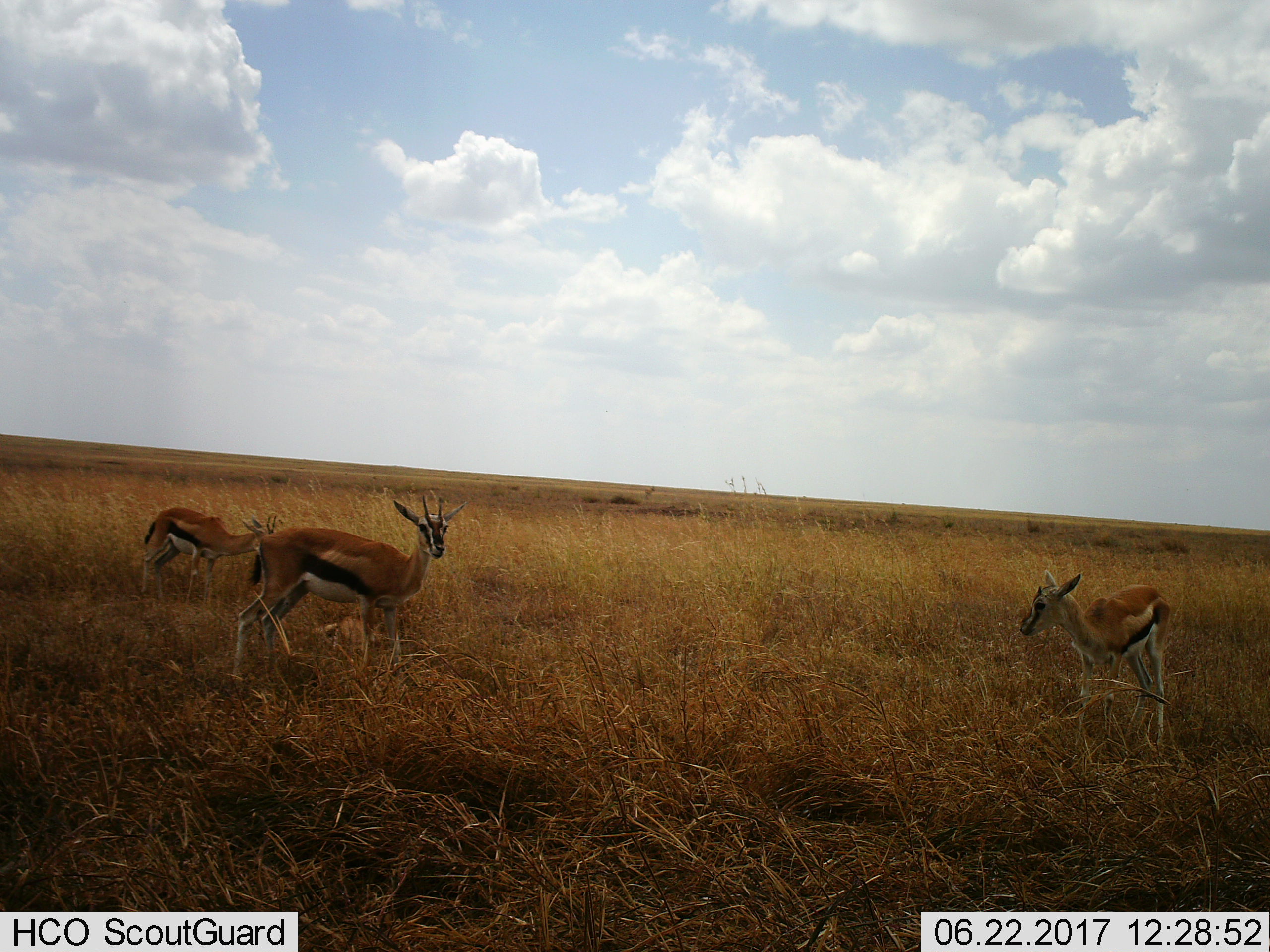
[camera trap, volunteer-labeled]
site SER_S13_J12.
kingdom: Animalia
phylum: Chordata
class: Mammalia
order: Artiodactyla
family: Bovidae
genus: Eudorcas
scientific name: Eudorcas thomsonii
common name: thomson's gazelle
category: gazellethomsons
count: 3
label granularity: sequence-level